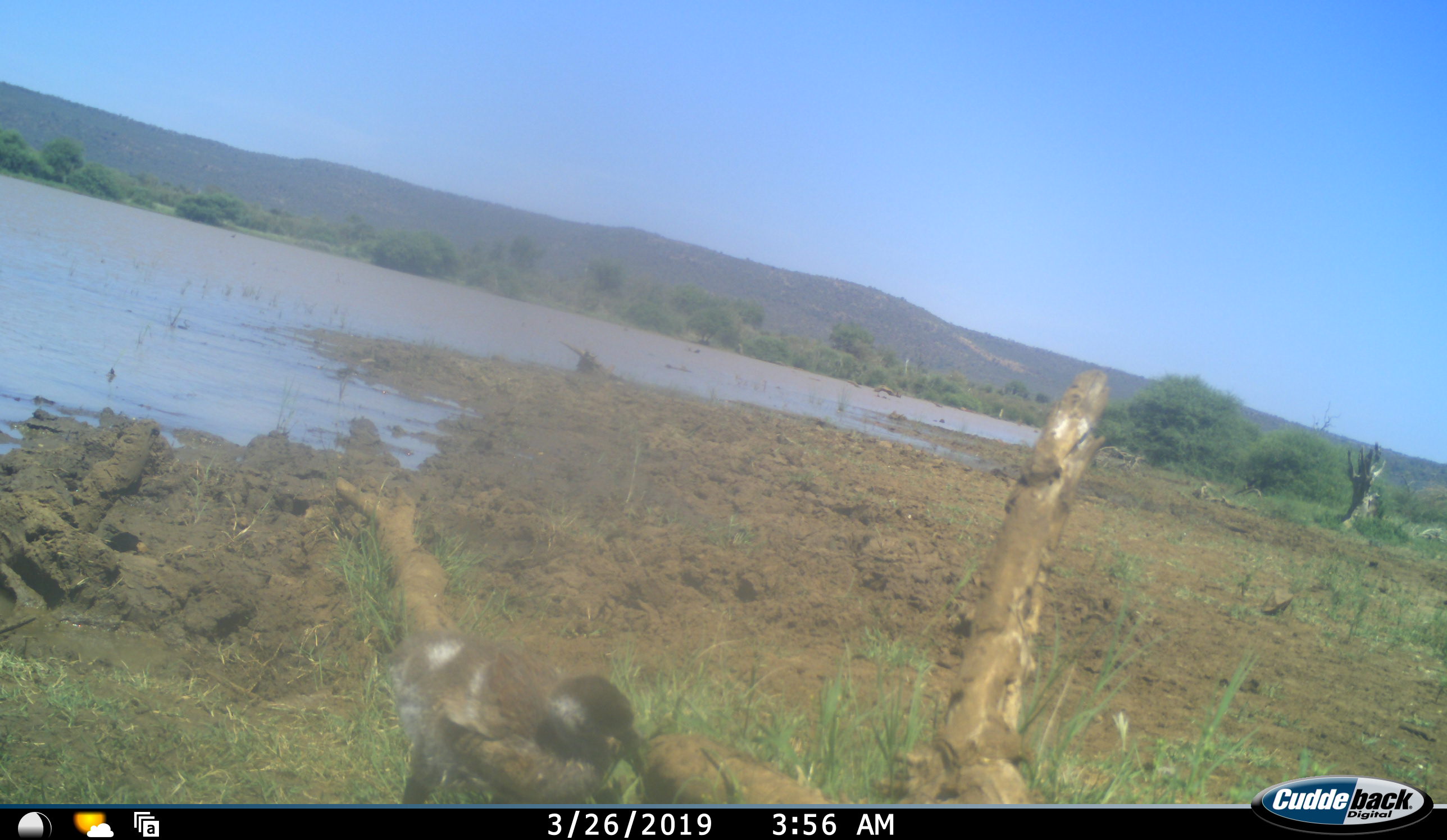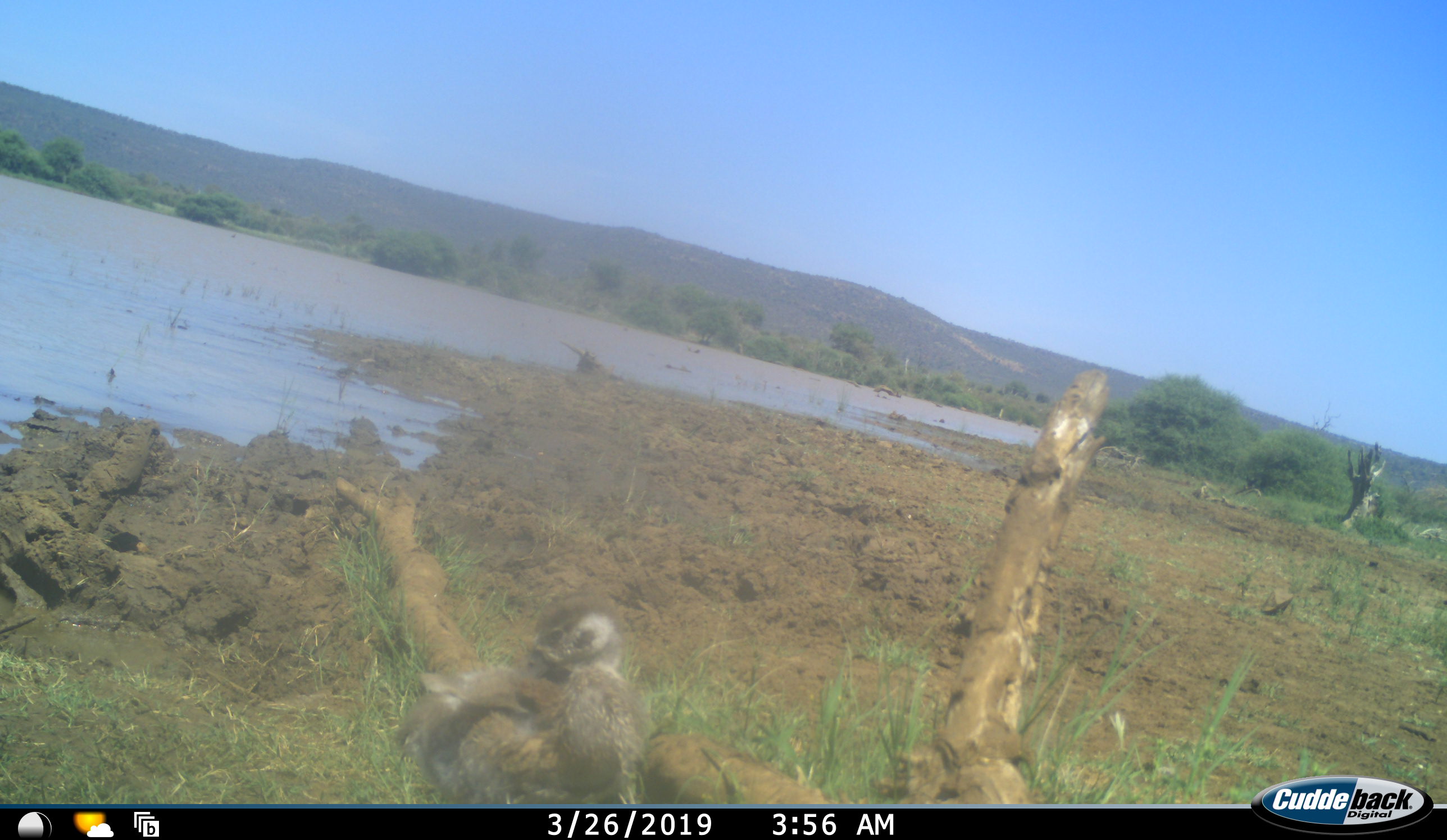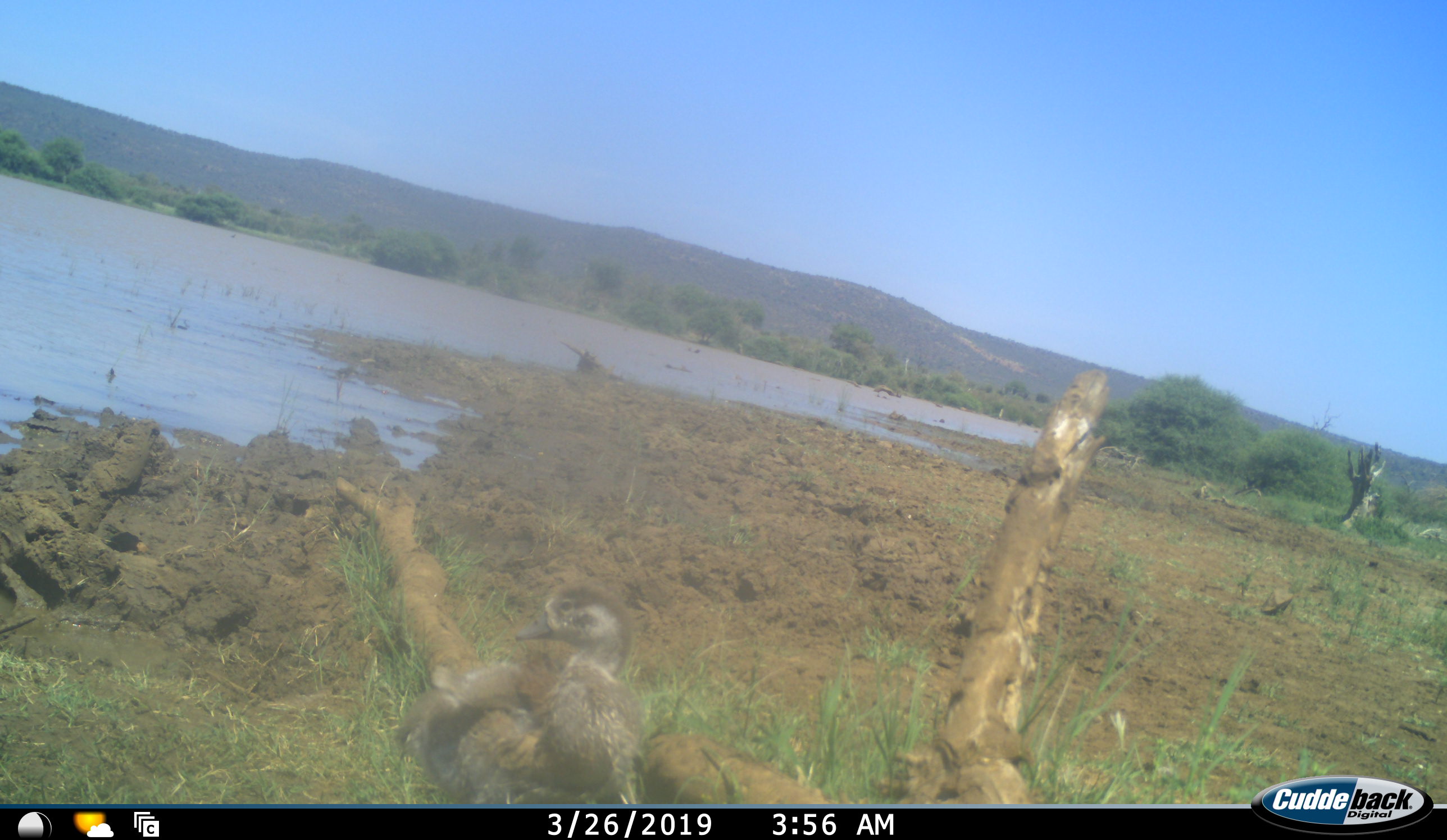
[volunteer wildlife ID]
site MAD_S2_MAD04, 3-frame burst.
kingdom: Animalia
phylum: Chordata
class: Aves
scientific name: Aves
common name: bird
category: birdother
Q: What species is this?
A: Birdother (bird) (Aves).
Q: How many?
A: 1.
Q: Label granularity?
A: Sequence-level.